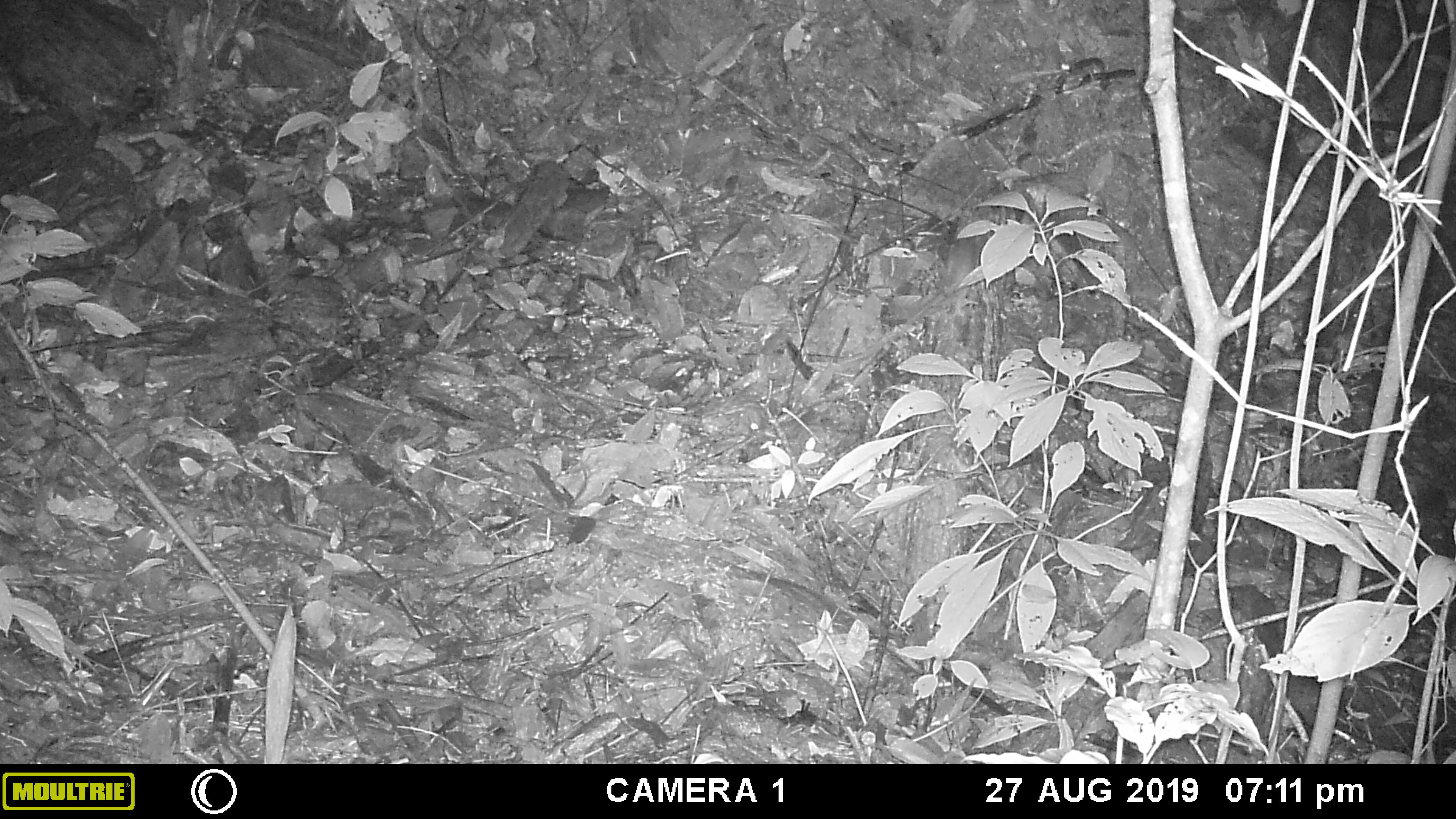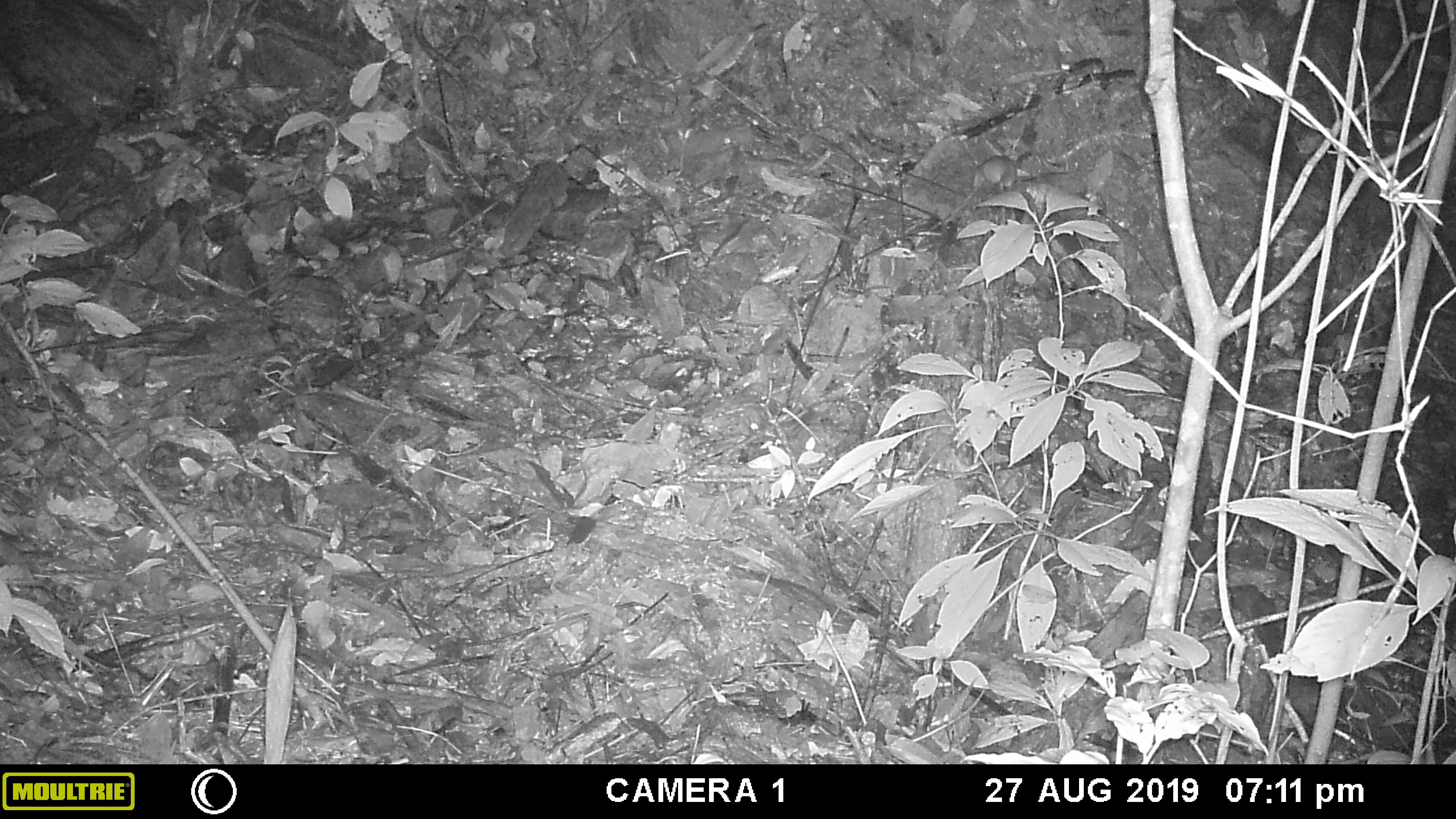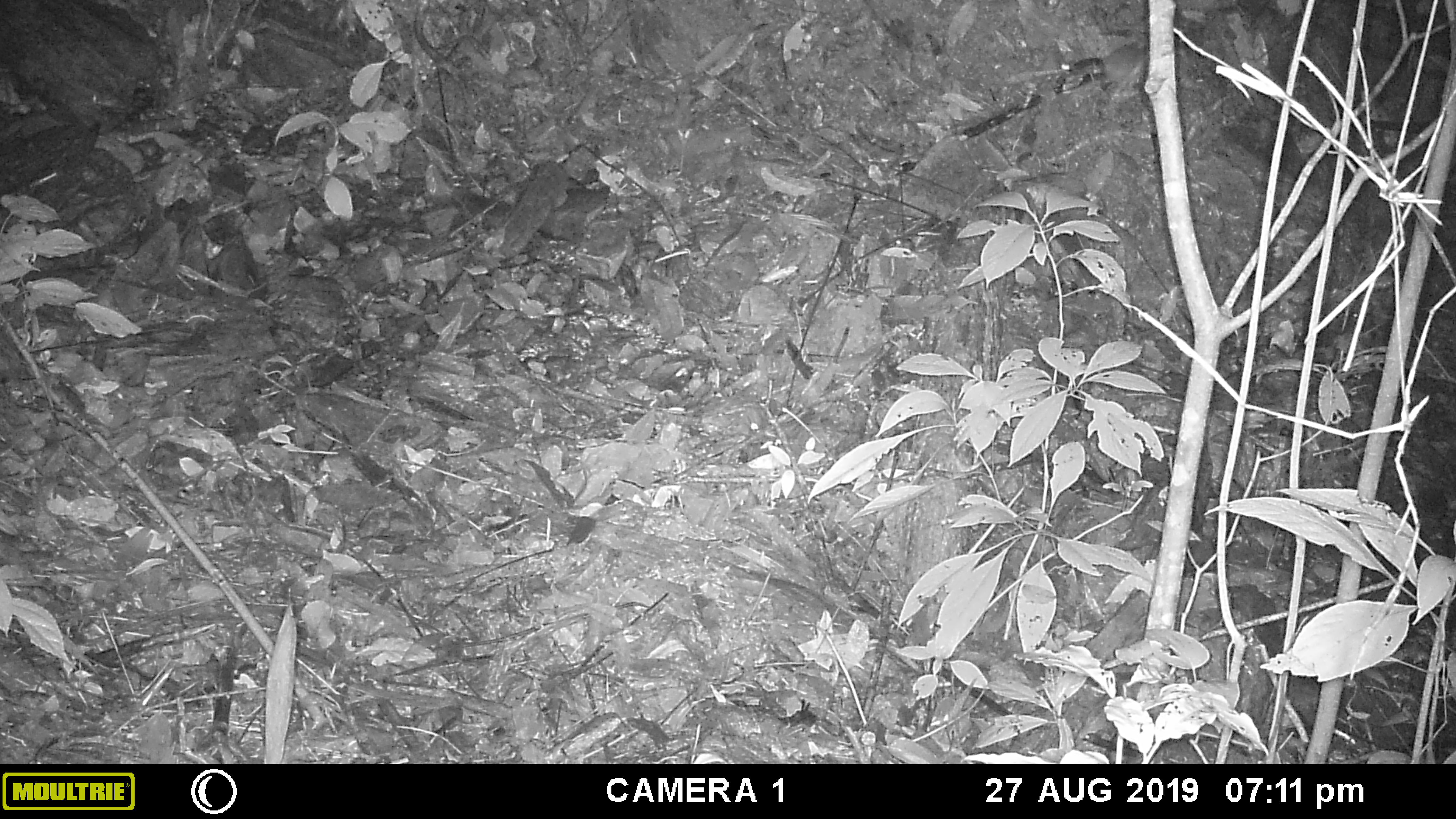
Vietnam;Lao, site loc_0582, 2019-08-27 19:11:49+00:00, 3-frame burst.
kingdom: Animalia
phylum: Chordata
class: Mammalia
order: Rodentia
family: Muridae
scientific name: Muridae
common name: old-world mice and rats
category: unidentified murid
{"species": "unidentified murid (old-world mice and rats) (Muridae)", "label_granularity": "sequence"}